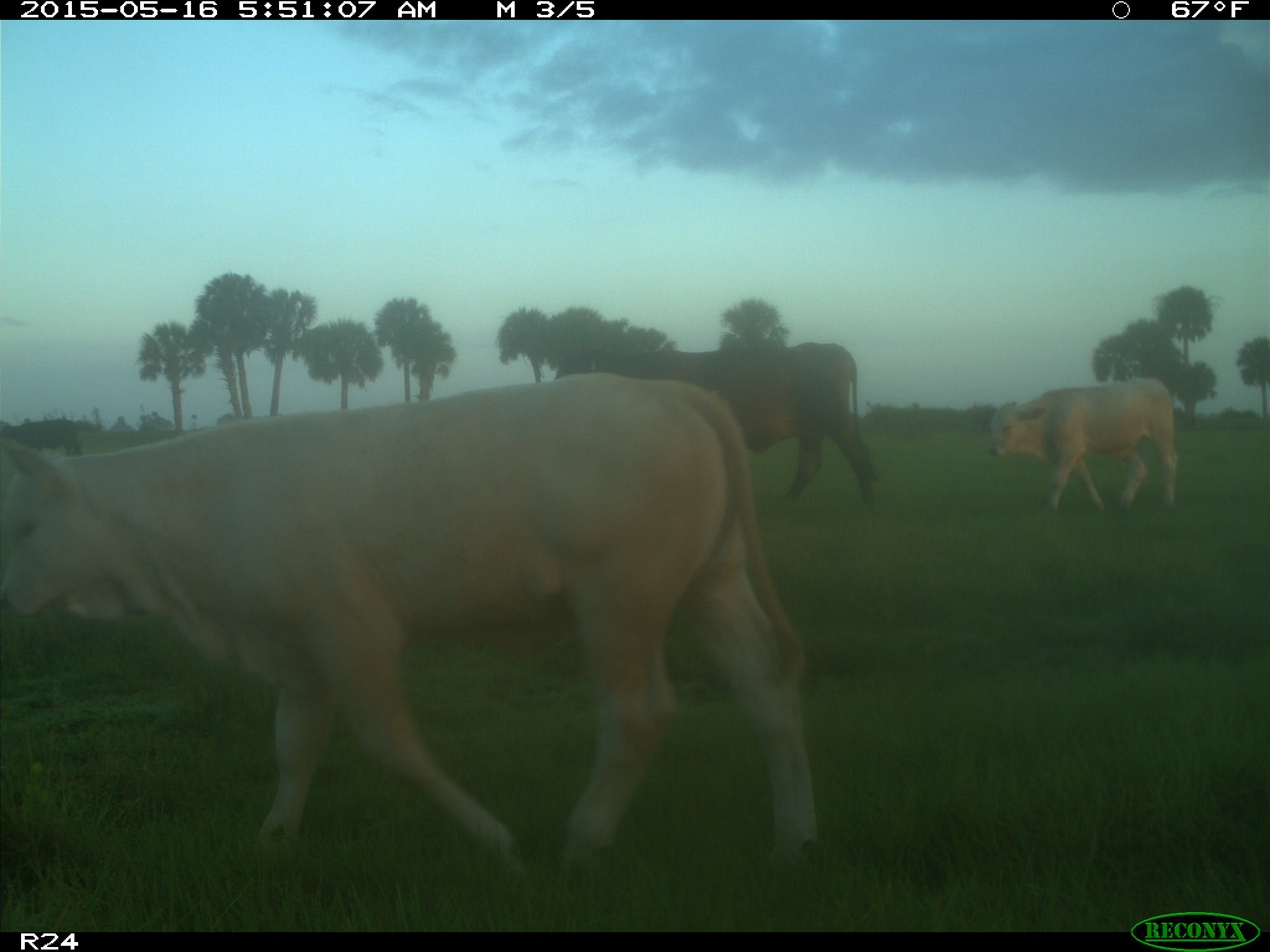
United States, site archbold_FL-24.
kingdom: Animalia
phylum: Chordata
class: Mammalia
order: Artiodactyla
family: Bovidae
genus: Bos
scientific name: Bos taurus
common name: domestic cow